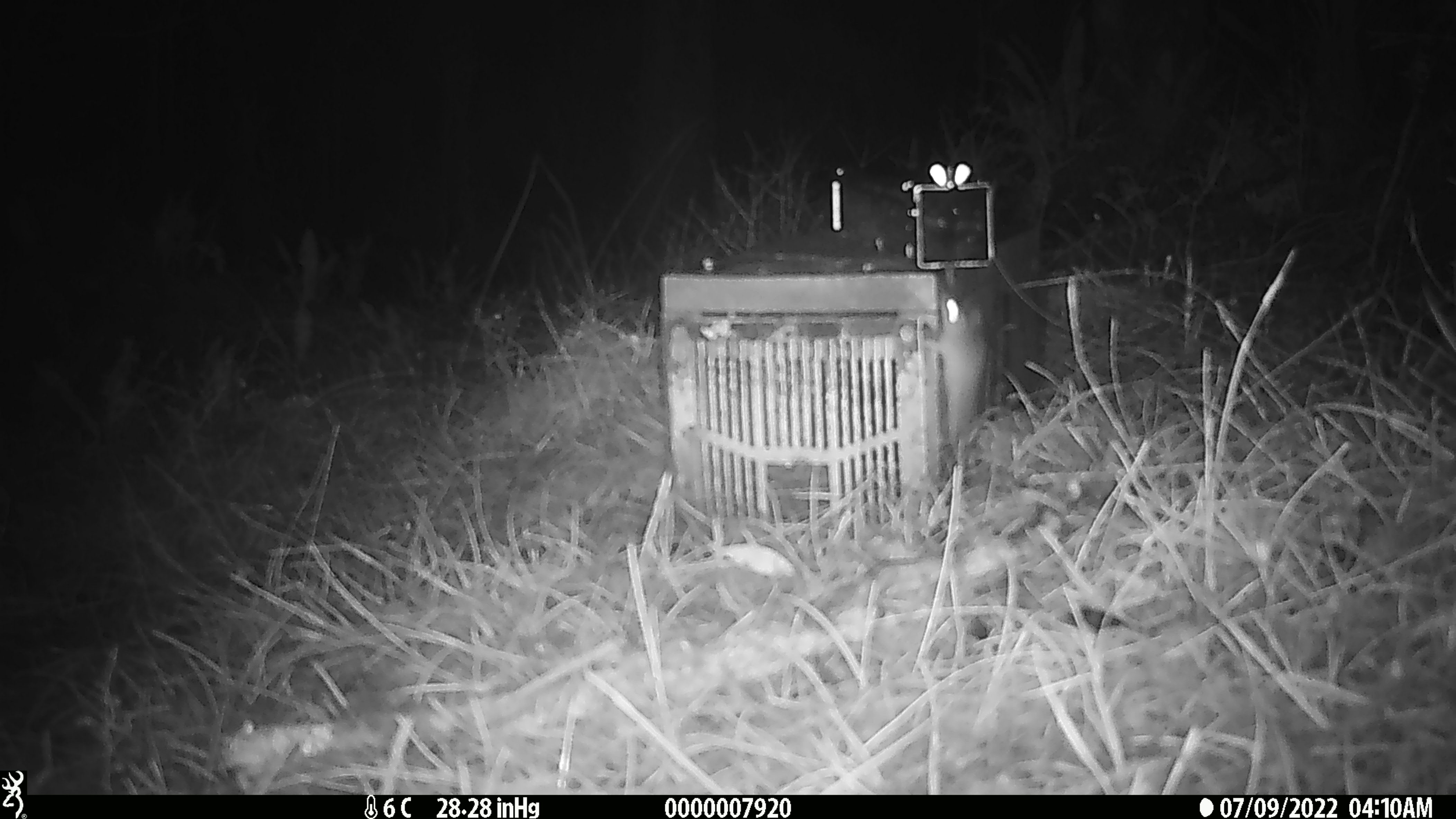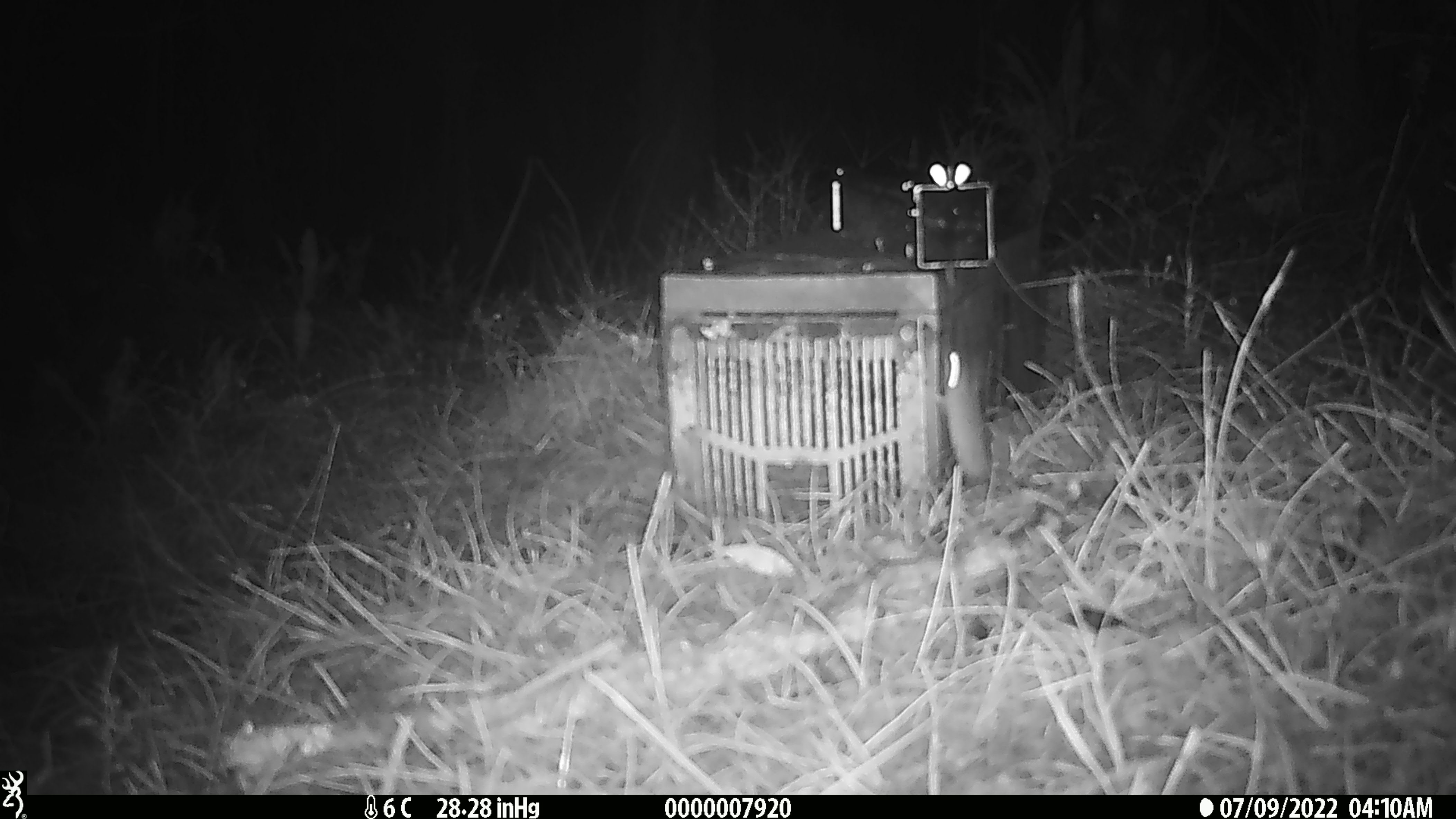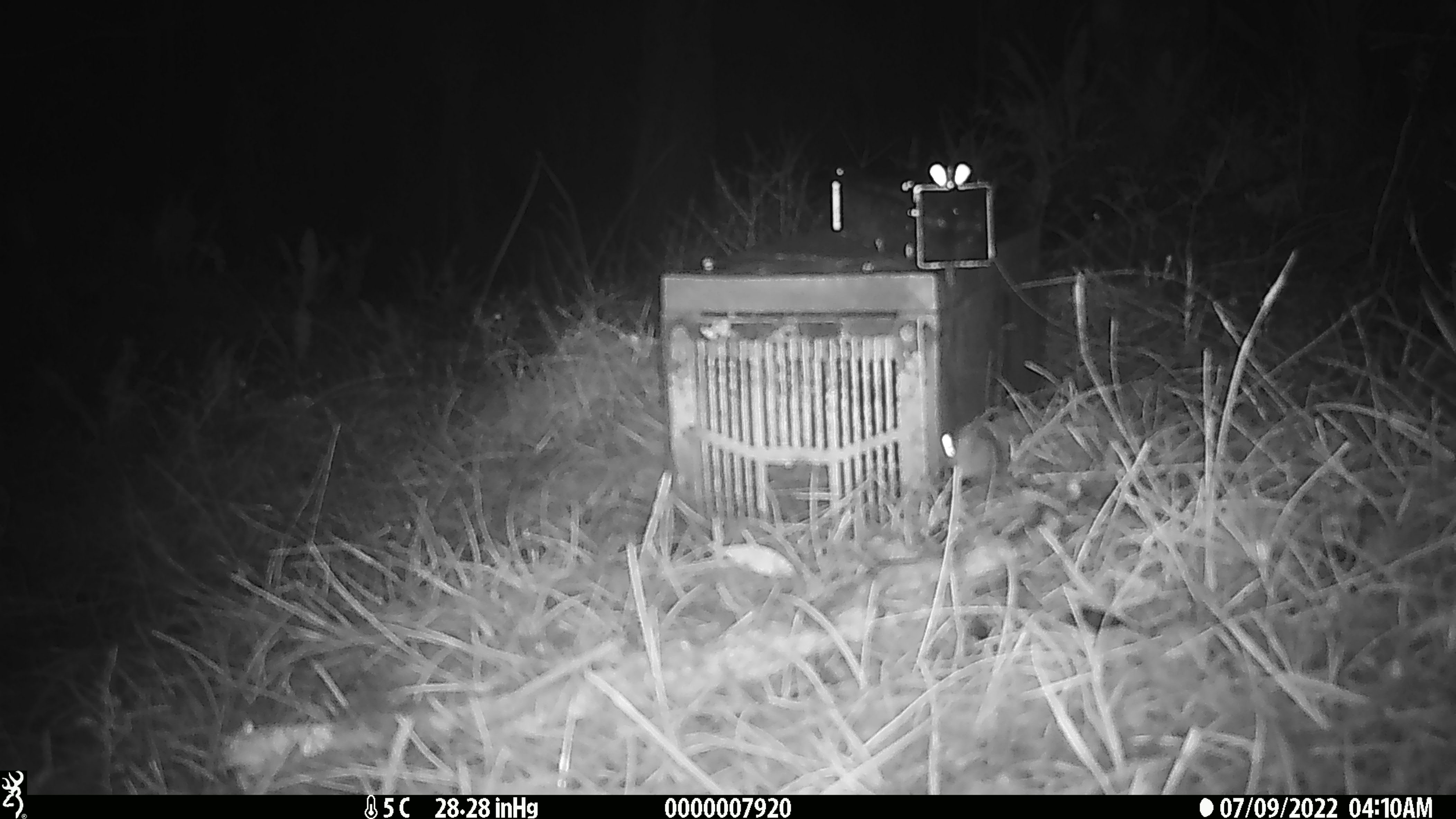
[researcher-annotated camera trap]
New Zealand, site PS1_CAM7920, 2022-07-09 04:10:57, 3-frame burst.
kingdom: Animalia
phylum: Chordata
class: Mammalia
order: Rodentia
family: Muridae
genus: Mus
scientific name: Mus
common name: mouse